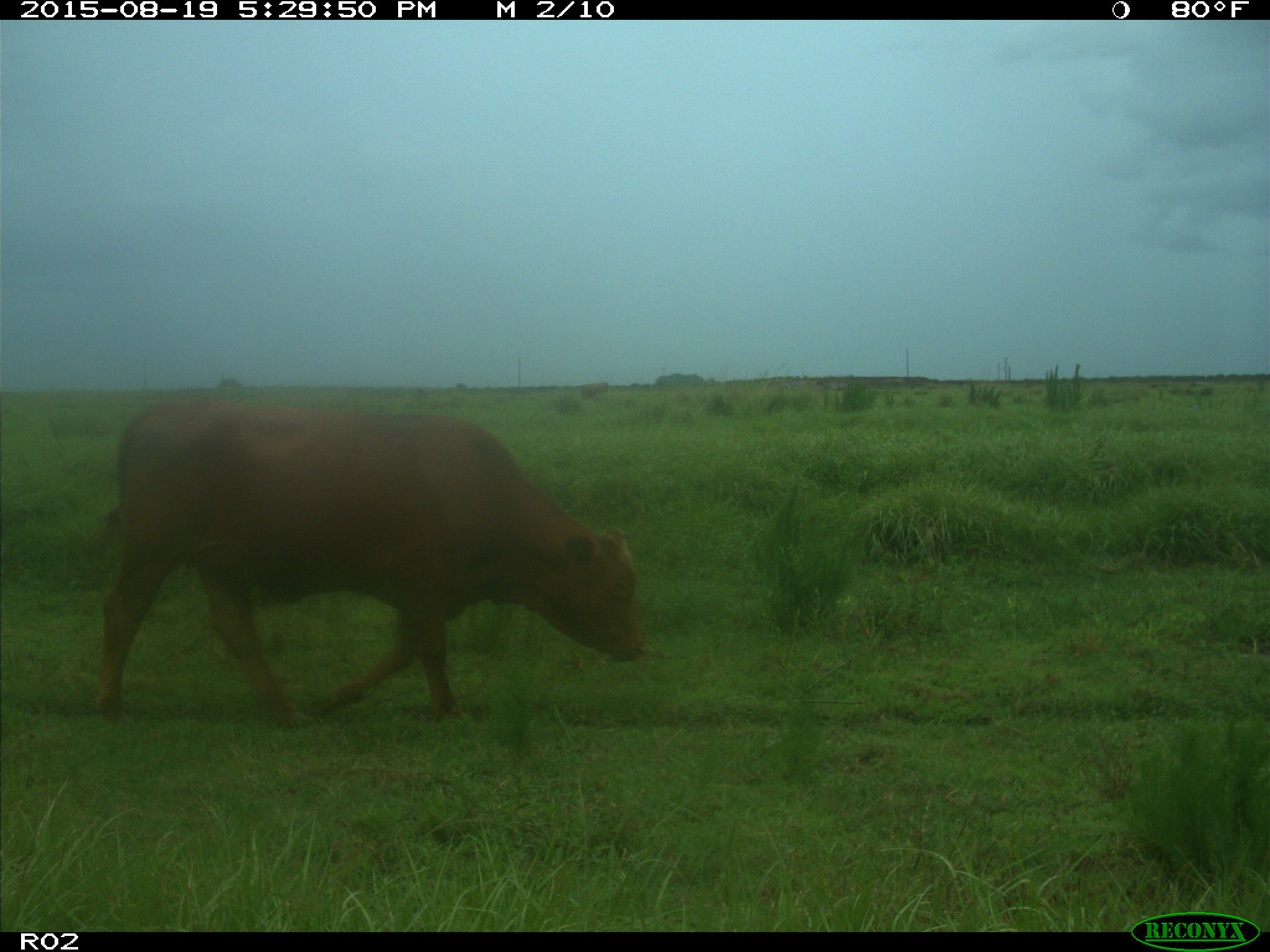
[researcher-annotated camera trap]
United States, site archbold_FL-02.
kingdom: Animalia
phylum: Chordata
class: Mammalia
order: Artiodactyla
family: Bovidae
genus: Bos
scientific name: Bos taurus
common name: domestic cow